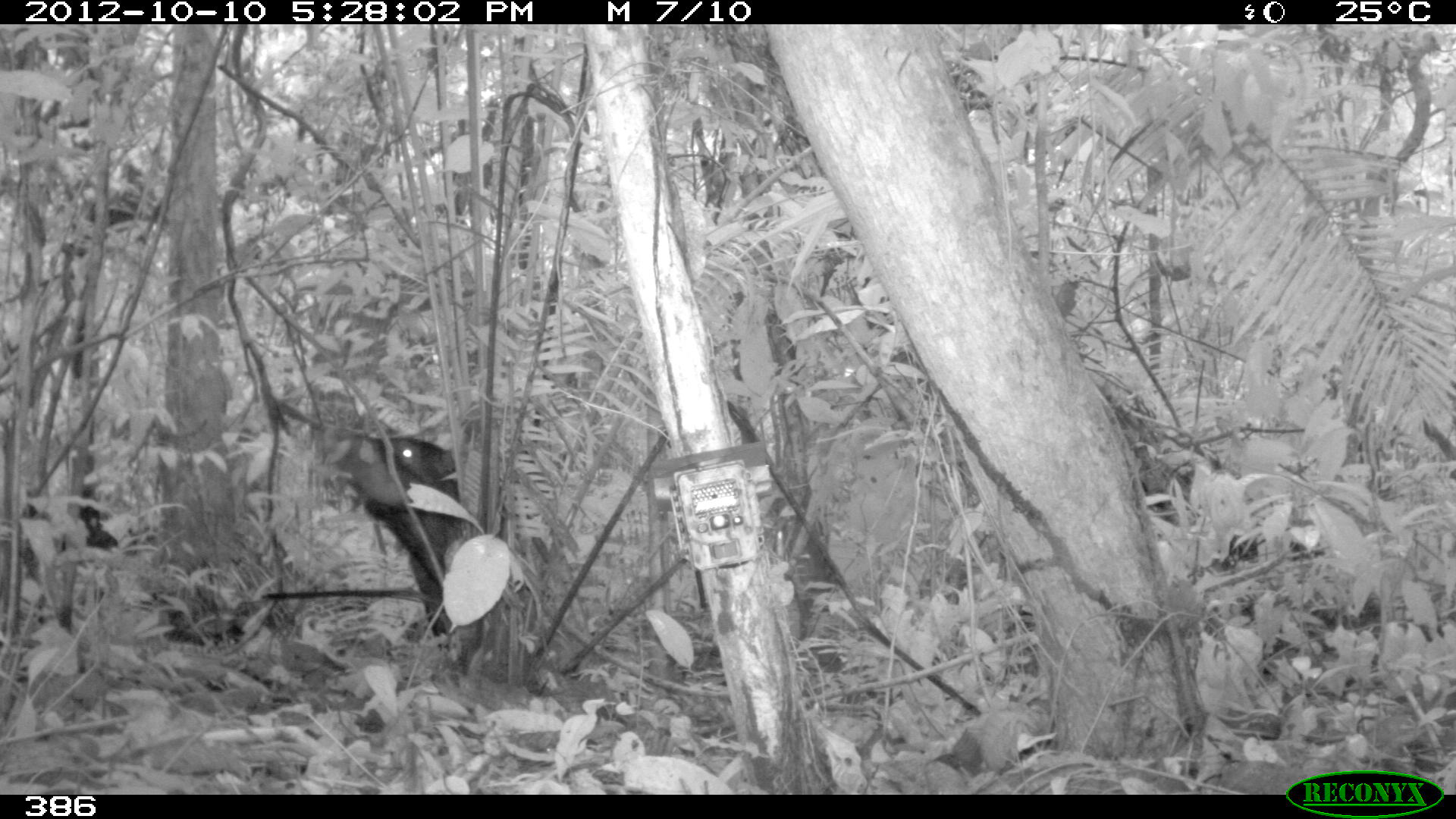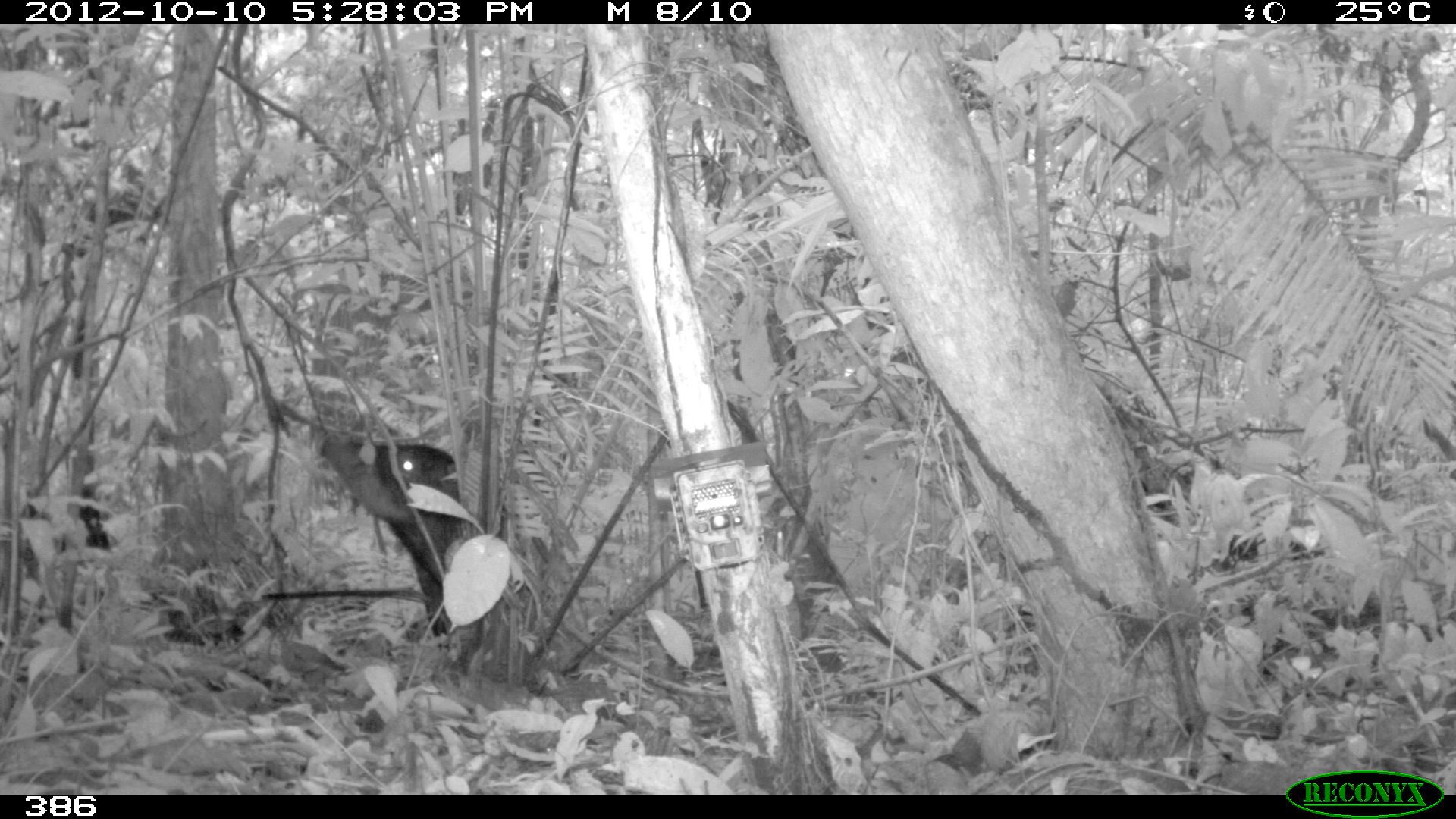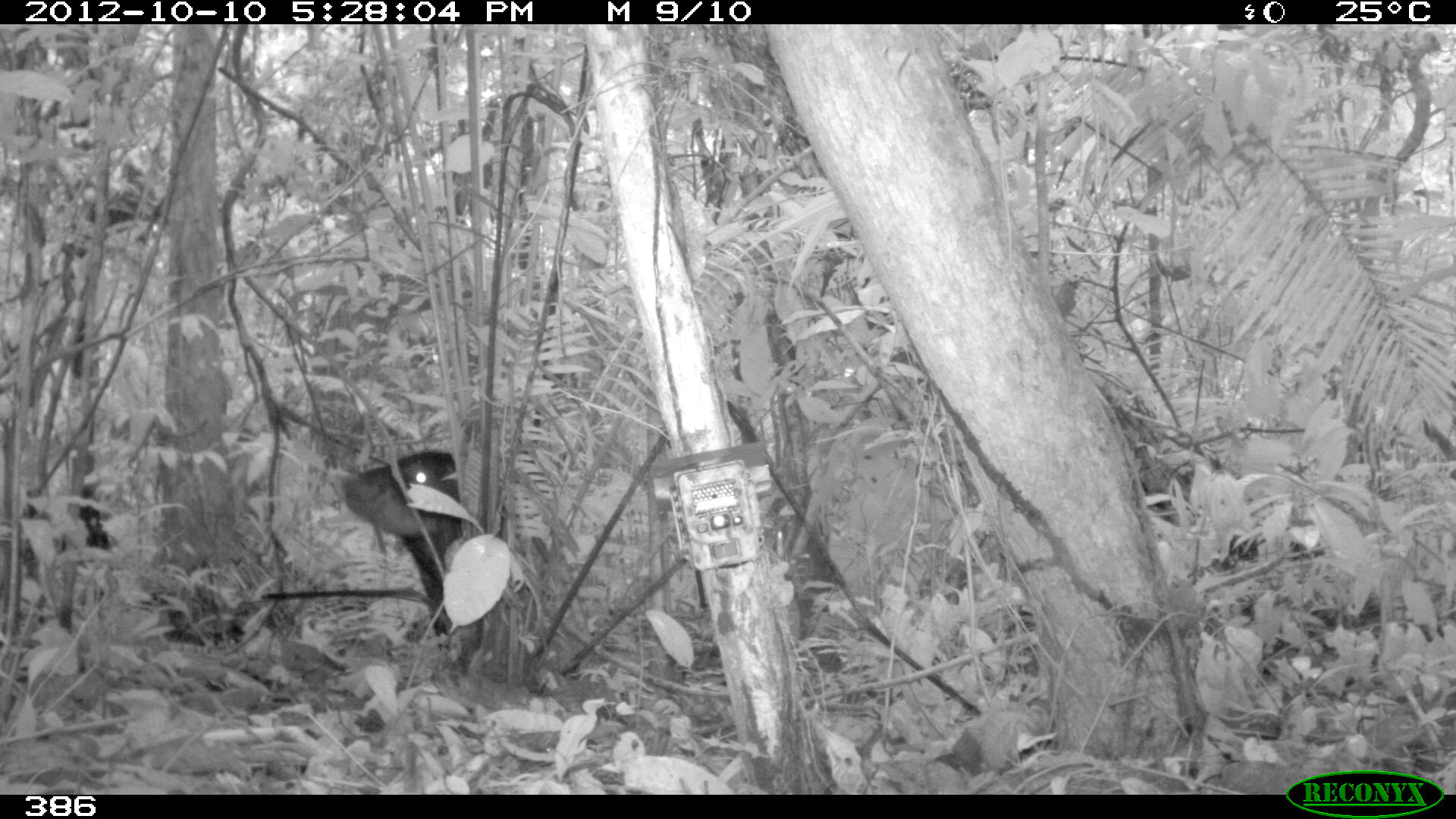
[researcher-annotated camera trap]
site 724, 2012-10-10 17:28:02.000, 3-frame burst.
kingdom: Animalia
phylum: Chordata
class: Mammalia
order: Artiodactyla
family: Tayassuidae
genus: Tayassu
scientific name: Tayassu pecari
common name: white-lipped peccary